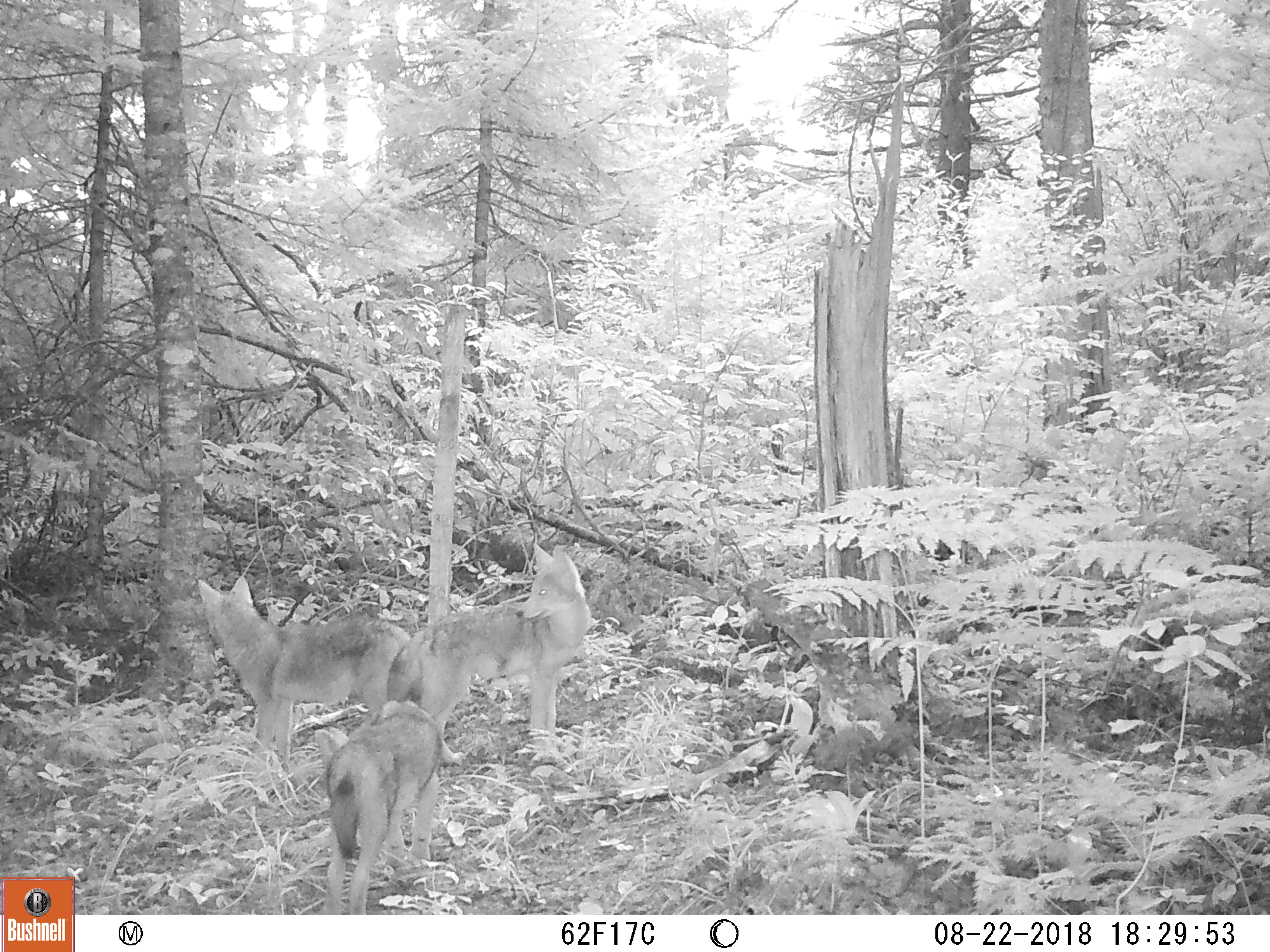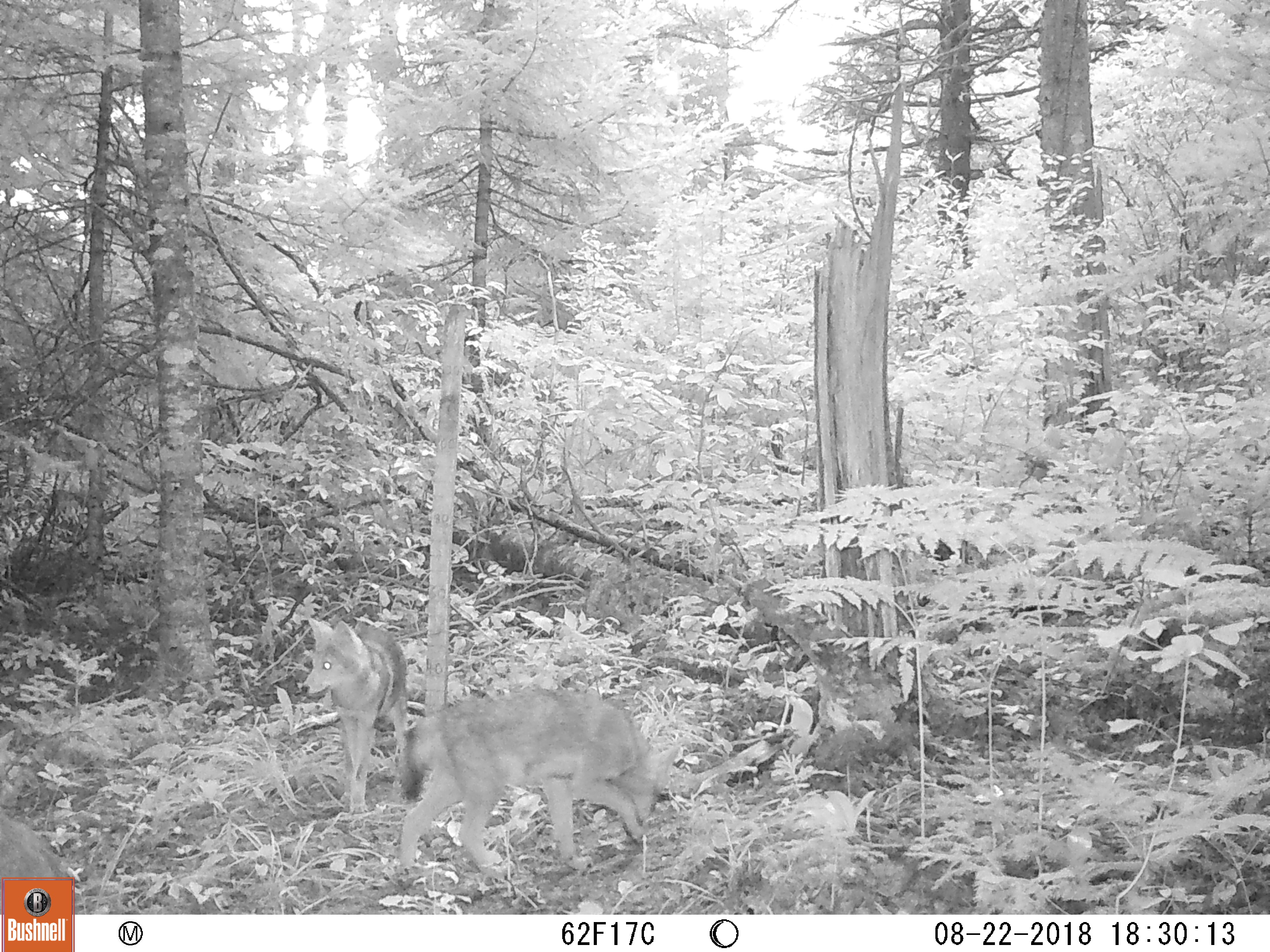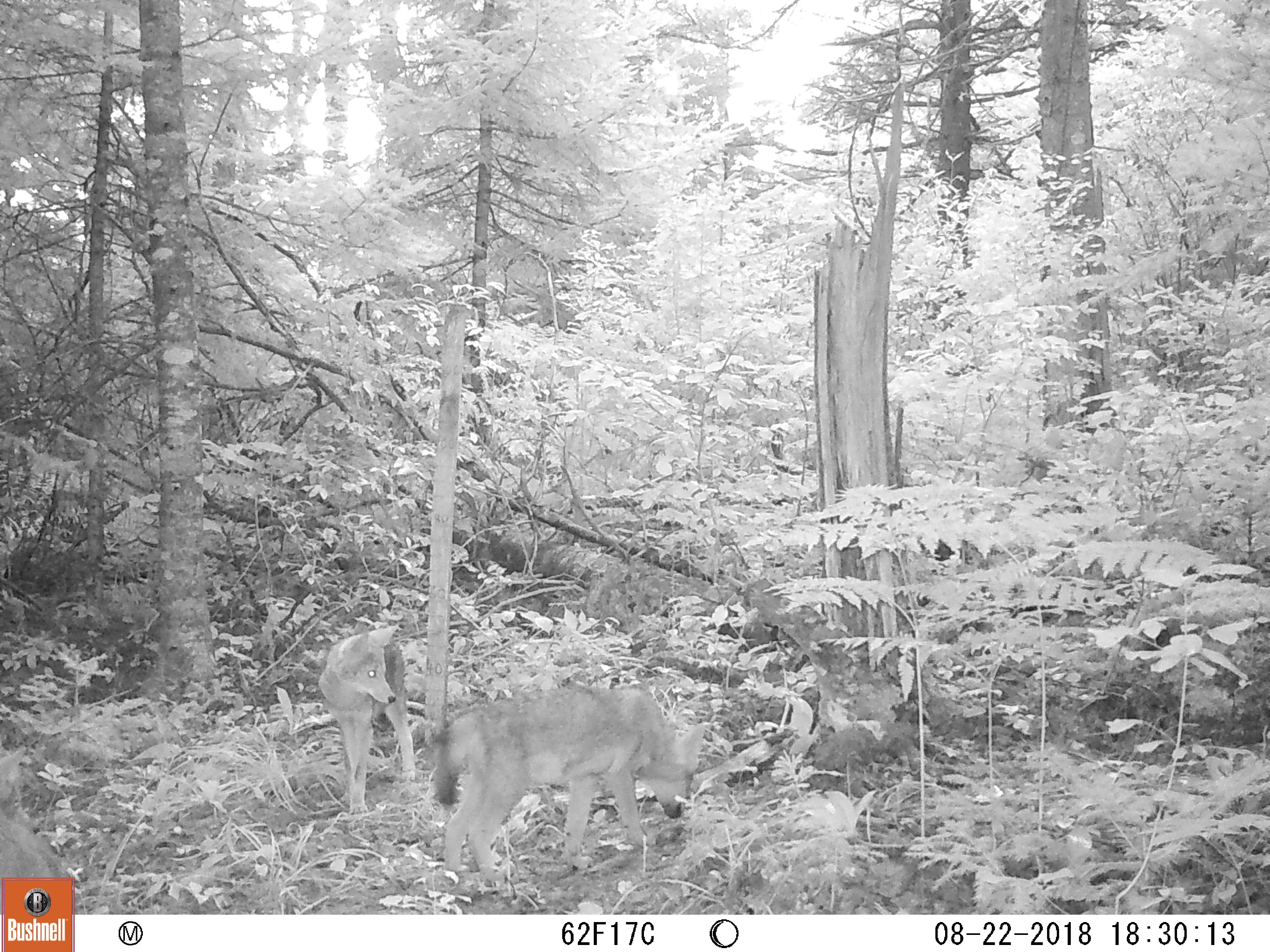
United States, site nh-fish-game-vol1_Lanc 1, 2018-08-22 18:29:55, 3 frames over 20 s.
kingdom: Animalia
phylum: Chordata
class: Mammalia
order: Carnivora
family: Canidae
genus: Canis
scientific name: Canis latrans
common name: coyote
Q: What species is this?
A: Coyote (Canis latrans).